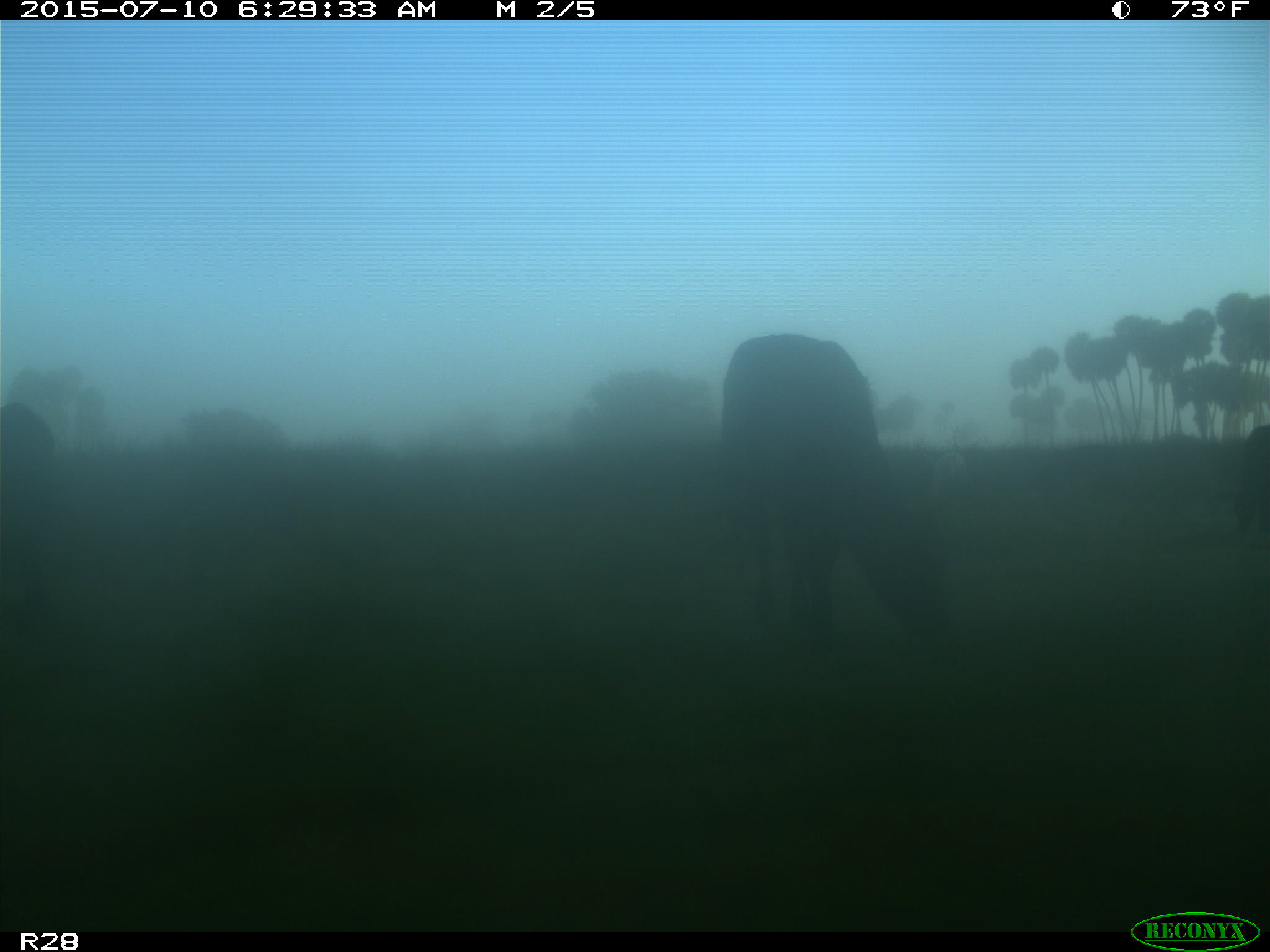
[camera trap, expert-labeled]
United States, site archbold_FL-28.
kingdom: Animalia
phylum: Chordata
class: Mammalia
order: Artiodactyla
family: Bovidae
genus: Bos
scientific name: Bos taurus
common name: domestic cow